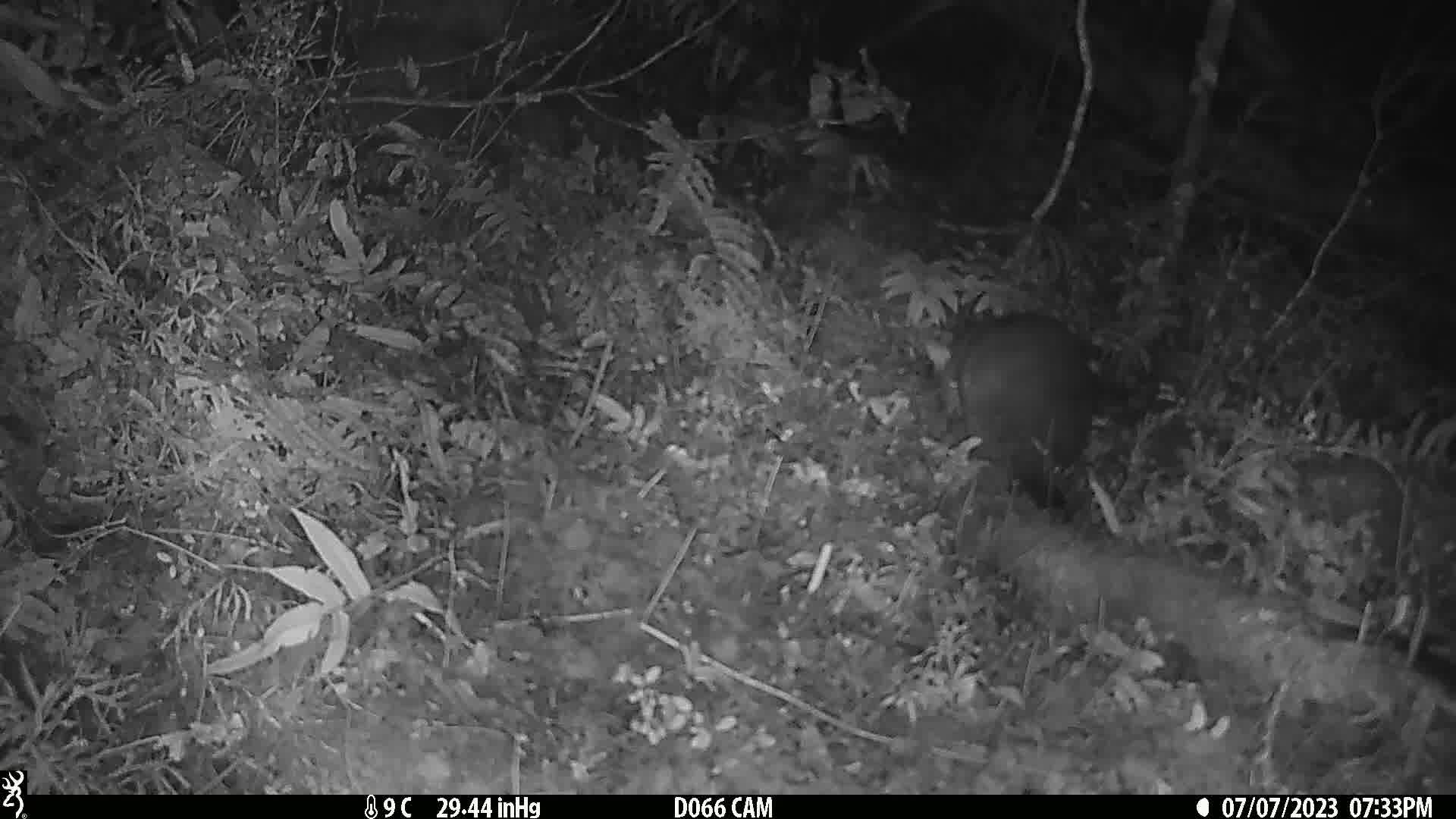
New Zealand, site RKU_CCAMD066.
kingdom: Animalia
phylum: Chordata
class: Mammalia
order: Diprotodontia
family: Phalangeridae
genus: Trichosurus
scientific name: Trichosurus vulpecula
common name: common brushtail possum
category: possum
Possum (common brushtail possum) (Trichosurus vulpecula).